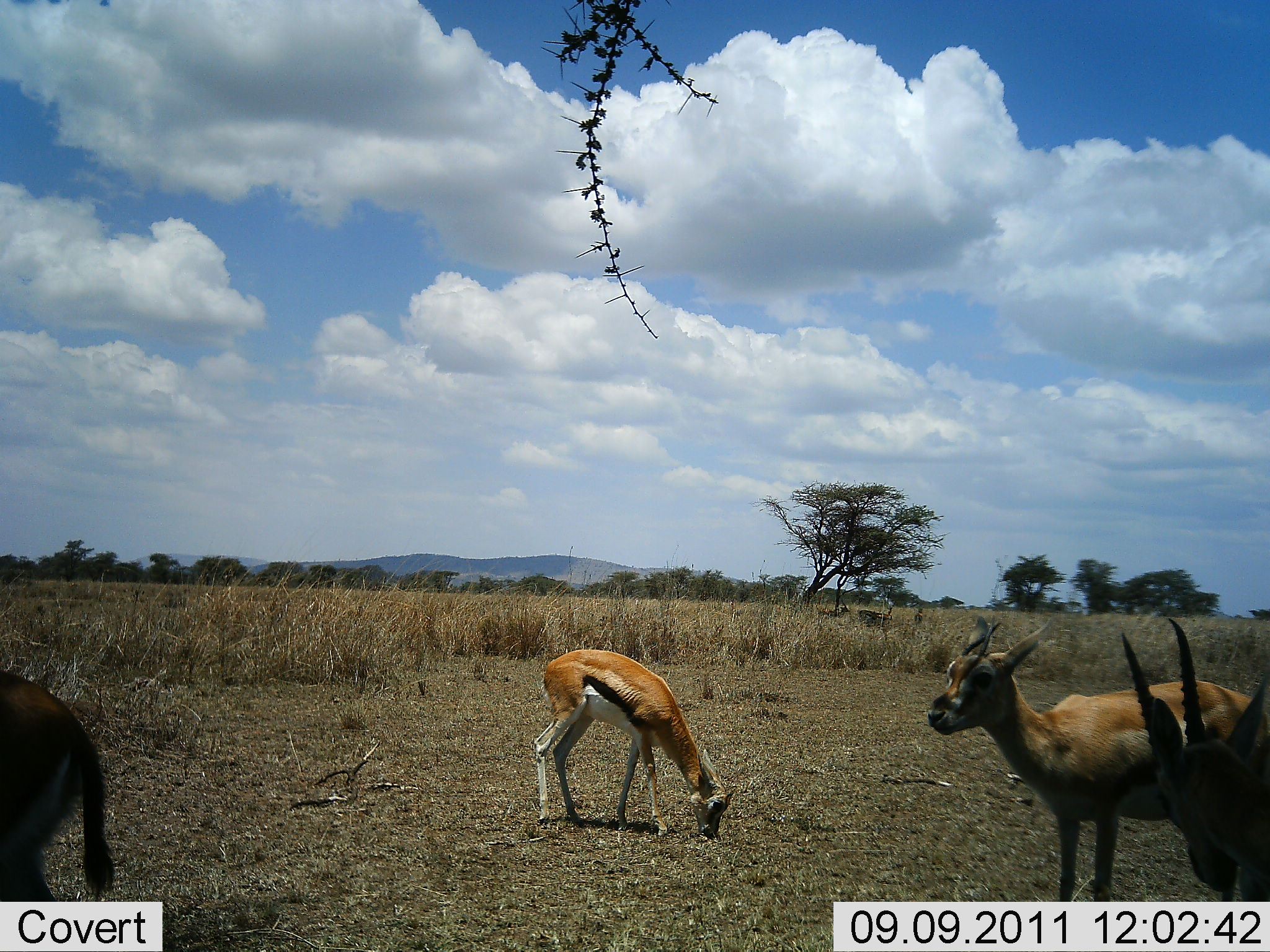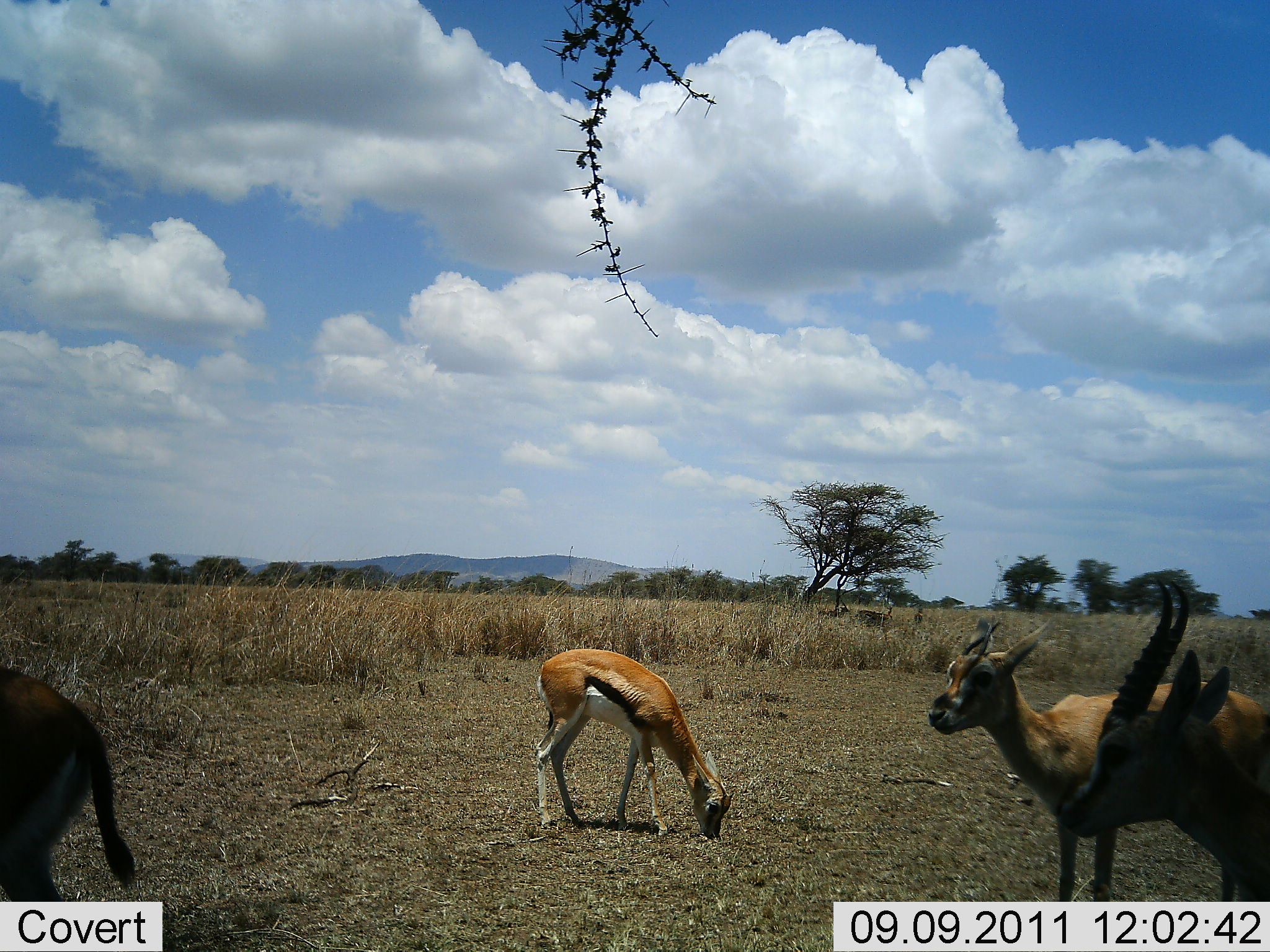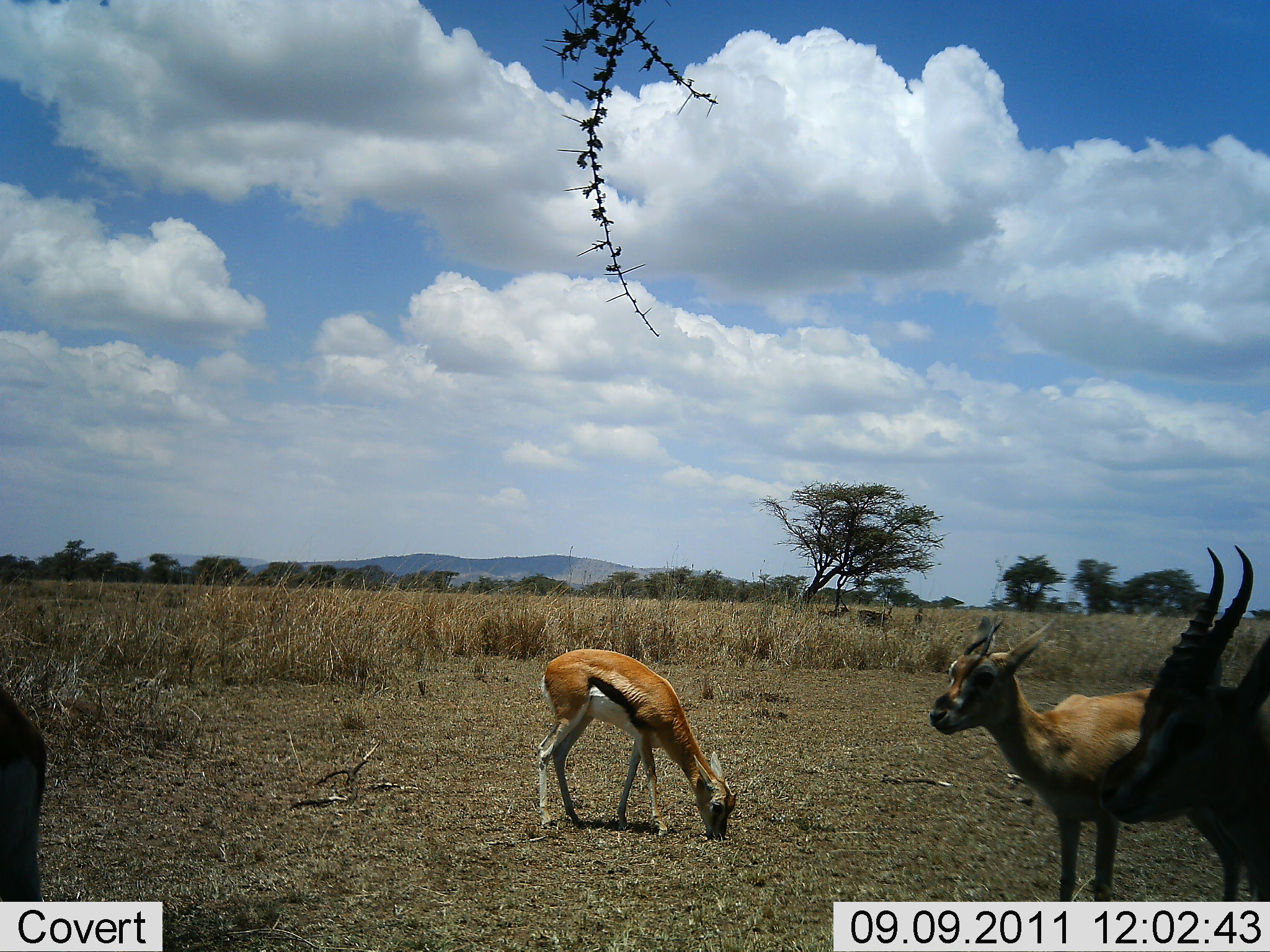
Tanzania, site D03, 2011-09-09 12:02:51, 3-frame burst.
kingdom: Animalia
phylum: Chordata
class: Mammalia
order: Artiodactyla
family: Bovidae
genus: Eudorcas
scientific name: Eudorcas thomsonii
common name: thomson's gazelle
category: gazellethomsons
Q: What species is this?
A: Gazellethomsons (thomson's gazelle) (Eudorcas thomsonii).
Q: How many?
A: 4.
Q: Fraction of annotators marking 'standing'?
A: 82%.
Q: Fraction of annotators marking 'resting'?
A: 6%.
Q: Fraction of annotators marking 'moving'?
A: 6%.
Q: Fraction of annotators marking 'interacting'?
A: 0%.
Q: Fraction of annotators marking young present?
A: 29%.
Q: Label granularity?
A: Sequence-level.